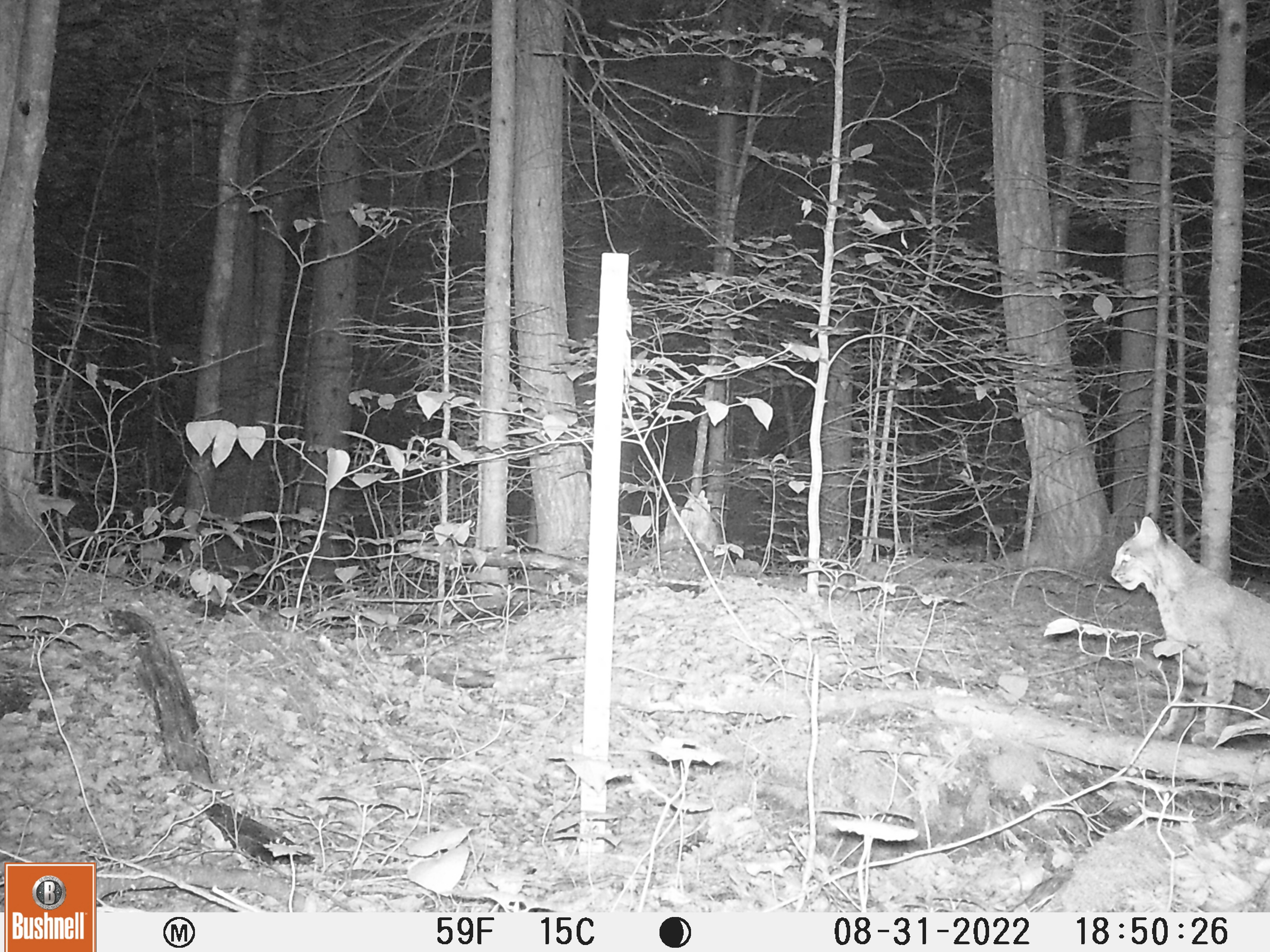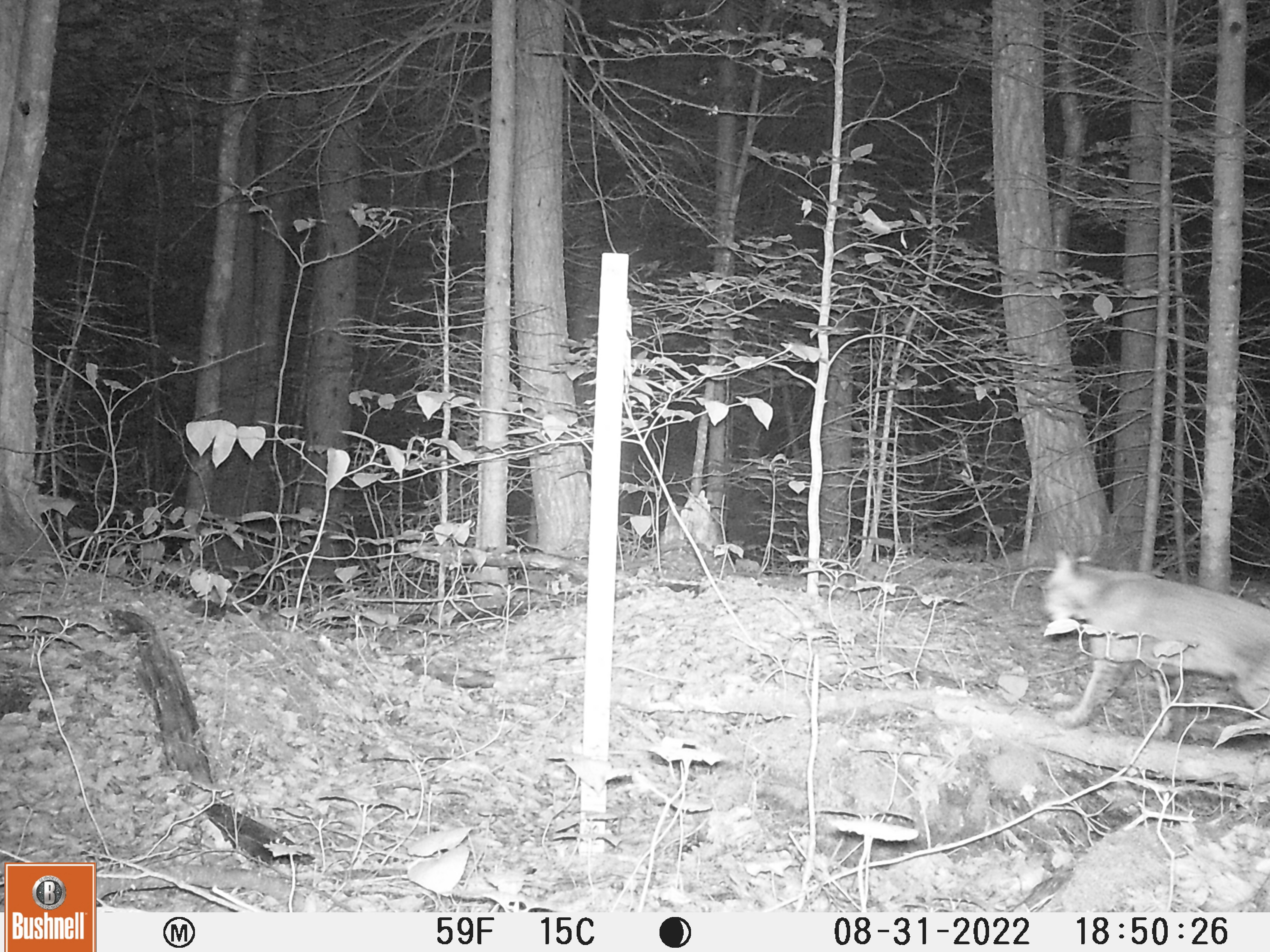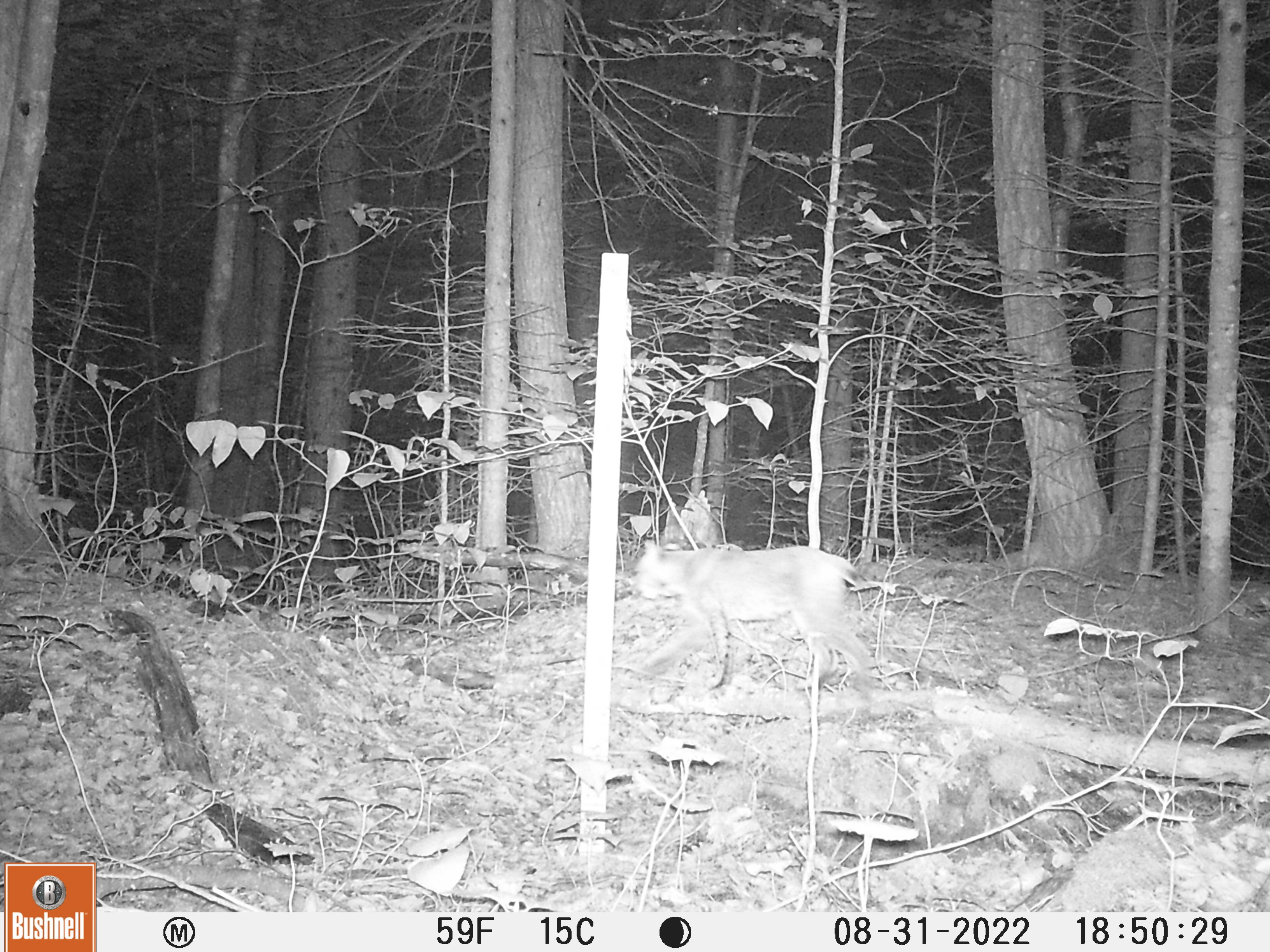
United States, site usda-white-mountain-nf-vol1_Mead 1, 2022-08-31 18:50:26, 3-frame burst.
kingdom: Animalia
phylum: Chordata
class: Mammalia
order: Carnivora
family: Felidae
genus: Lynx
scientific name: Lynx rufus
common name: bobcat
Bobcat (Lynx rufus).